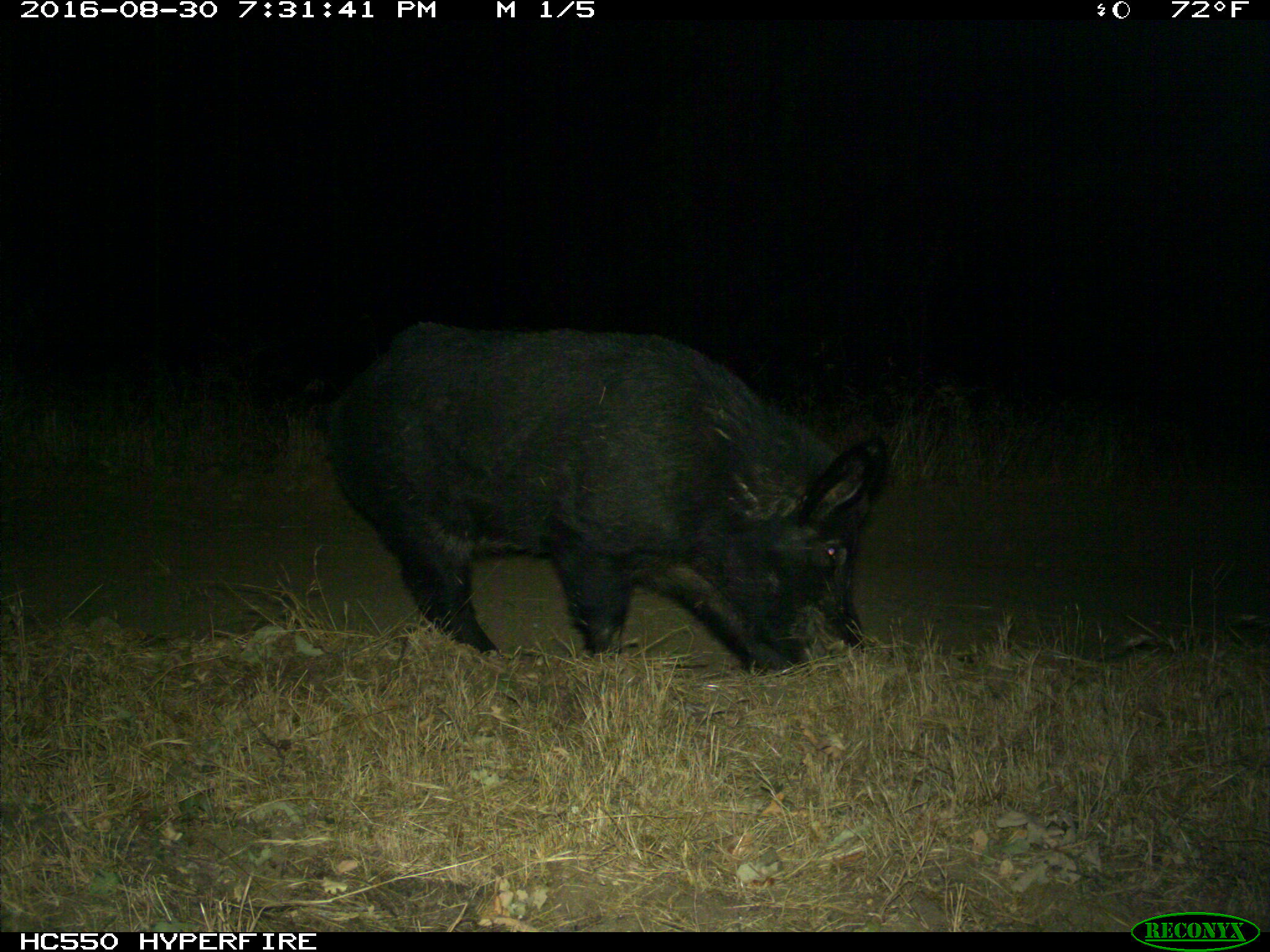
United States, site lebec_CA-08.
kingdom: Animalia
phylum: Chordata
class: Mammalia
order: Artiodactyla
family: Suidae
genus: Sus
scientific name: Sus scrofa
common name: wild boar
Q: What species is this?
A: Sus scrofa (wild boar).